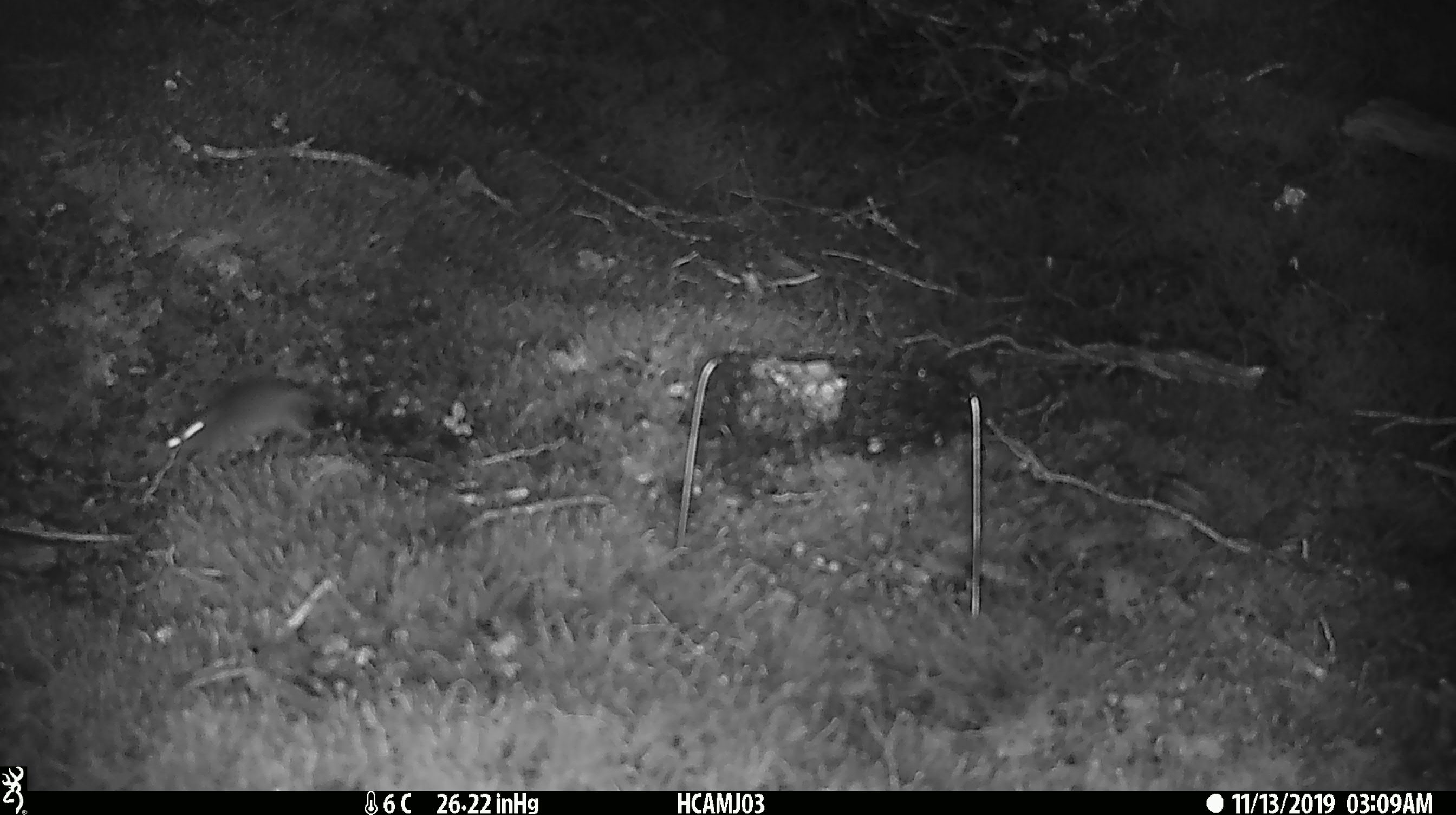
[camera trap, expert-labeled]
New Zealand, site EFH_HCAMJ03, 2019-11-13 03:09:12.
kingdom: Animalia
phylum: Chordata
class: Mammalia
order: Rodentia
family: Muridae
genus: Mus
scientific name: Mus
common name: mouse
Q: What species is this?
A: Mouse (Mus).